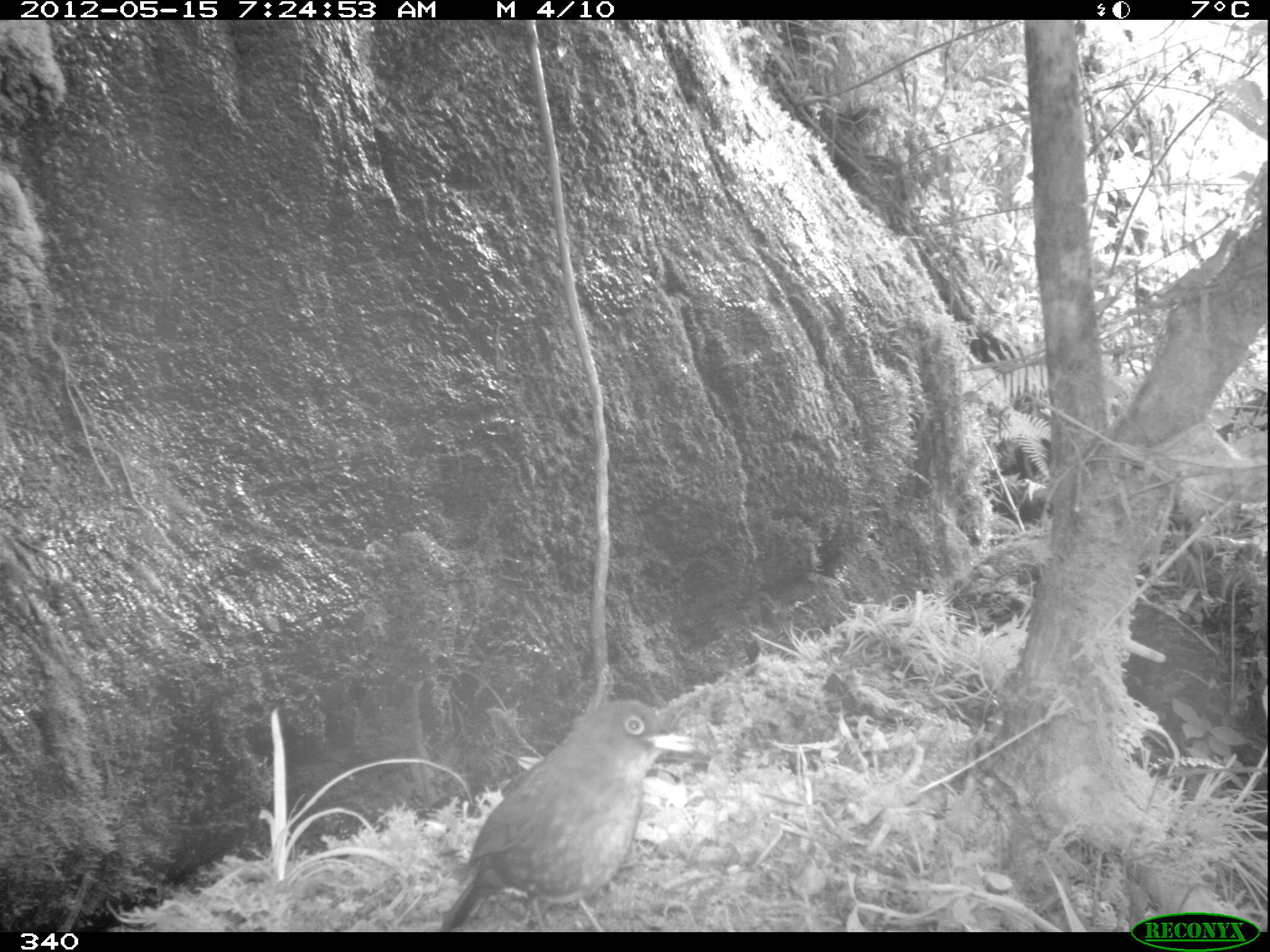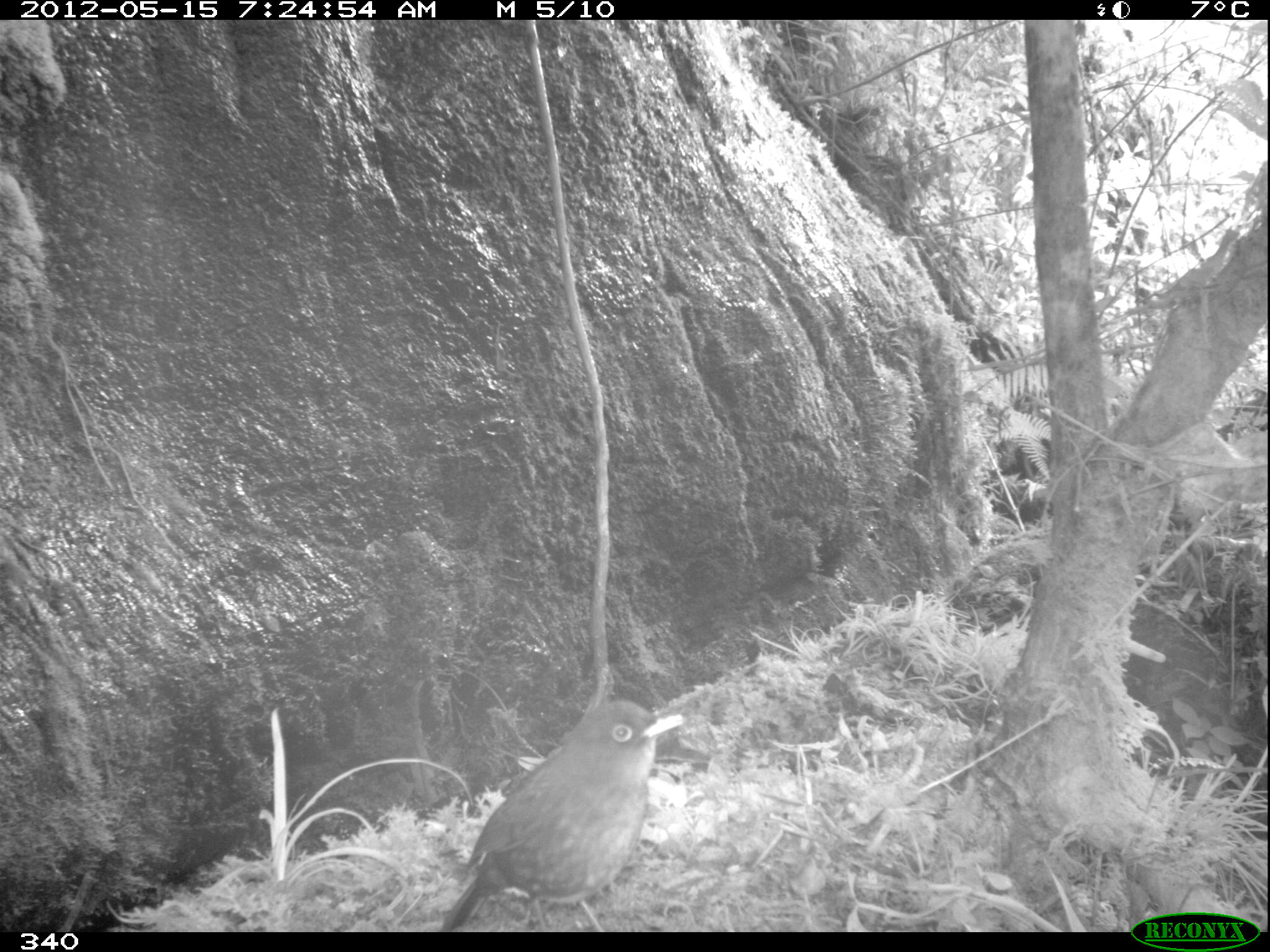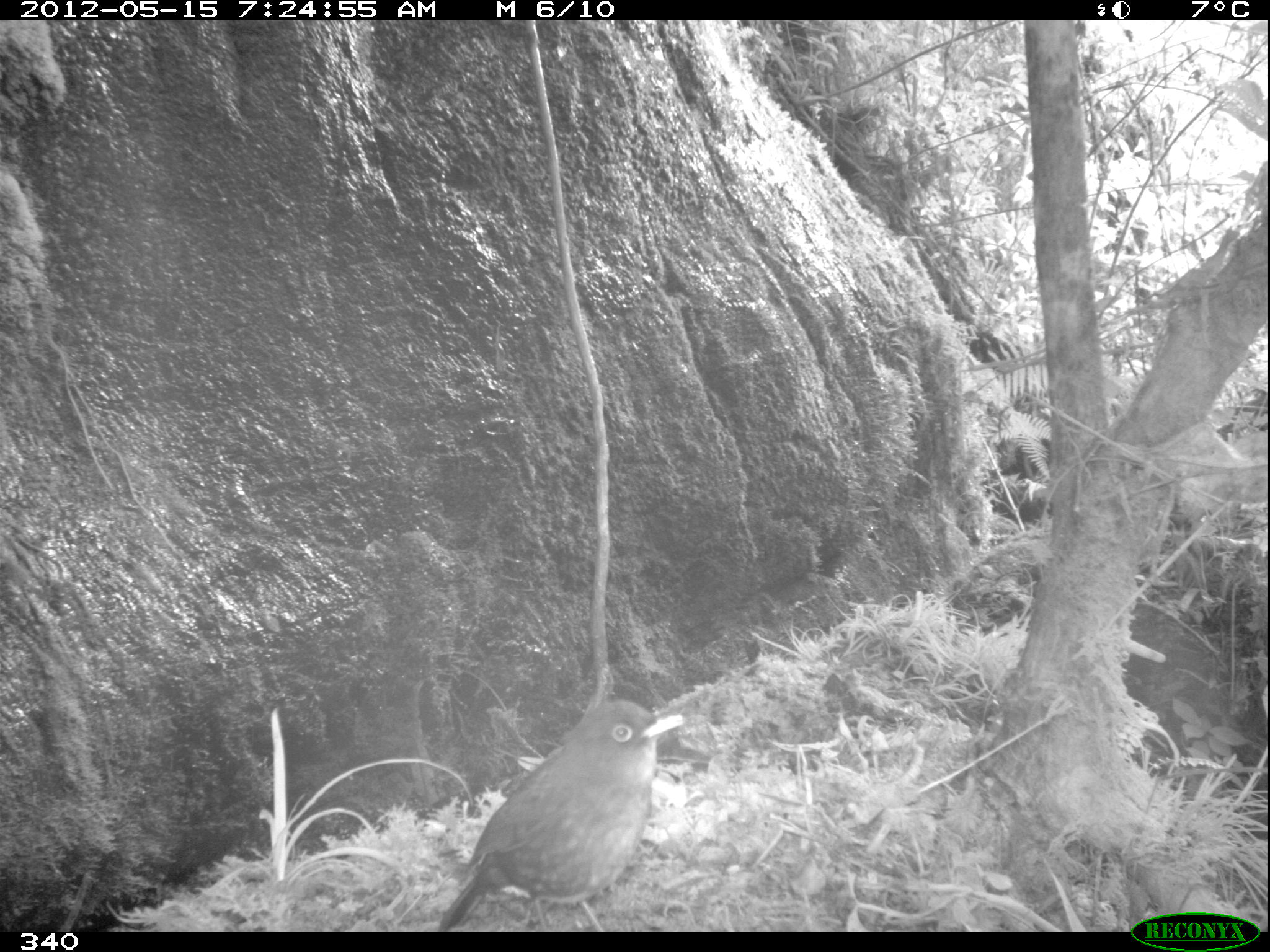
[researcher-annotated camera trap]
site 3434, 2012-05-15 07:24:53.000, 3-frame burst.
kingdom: Animalia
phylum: Chordata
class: Aves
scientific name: Aves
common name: bird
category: unknown bird